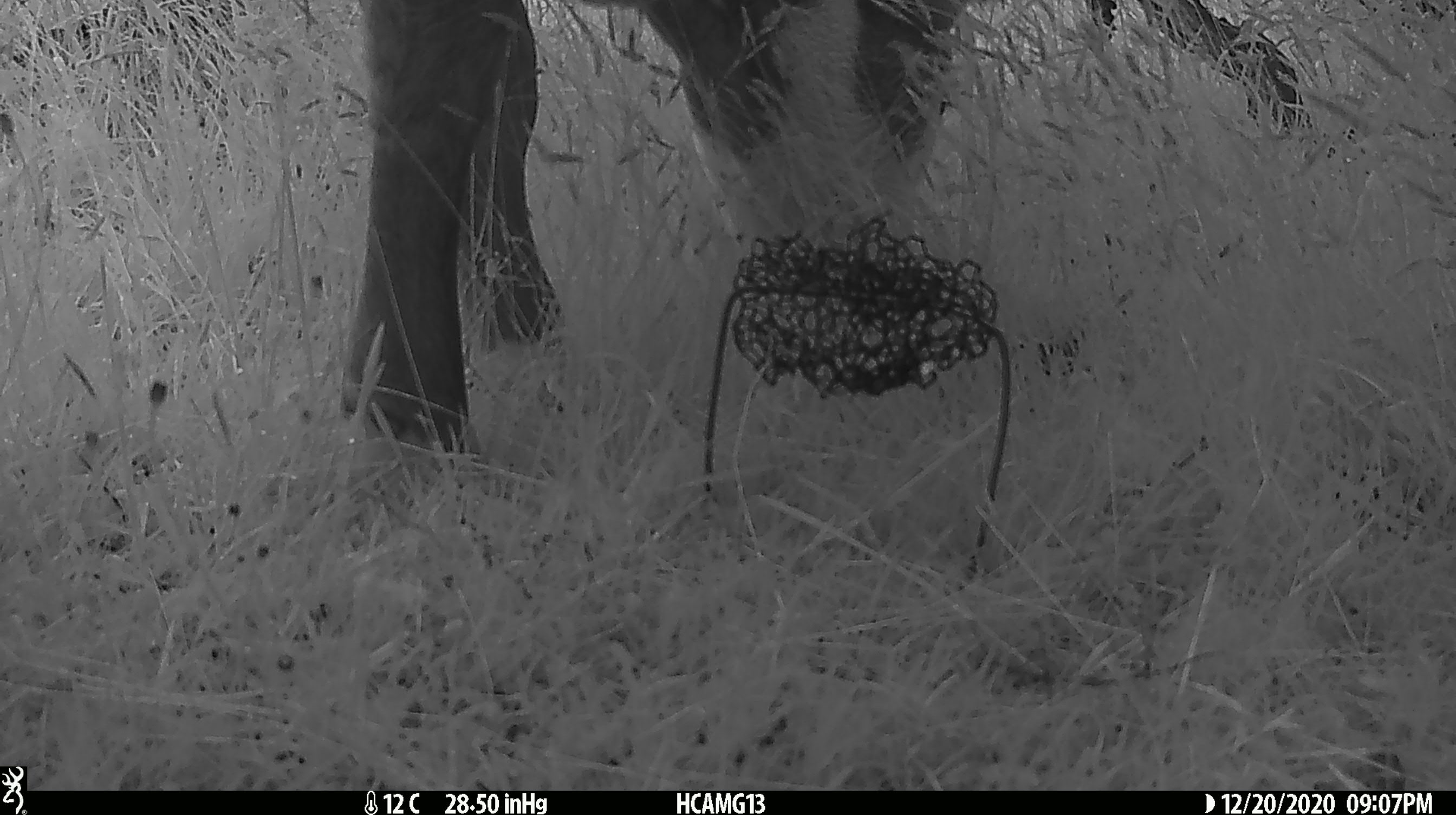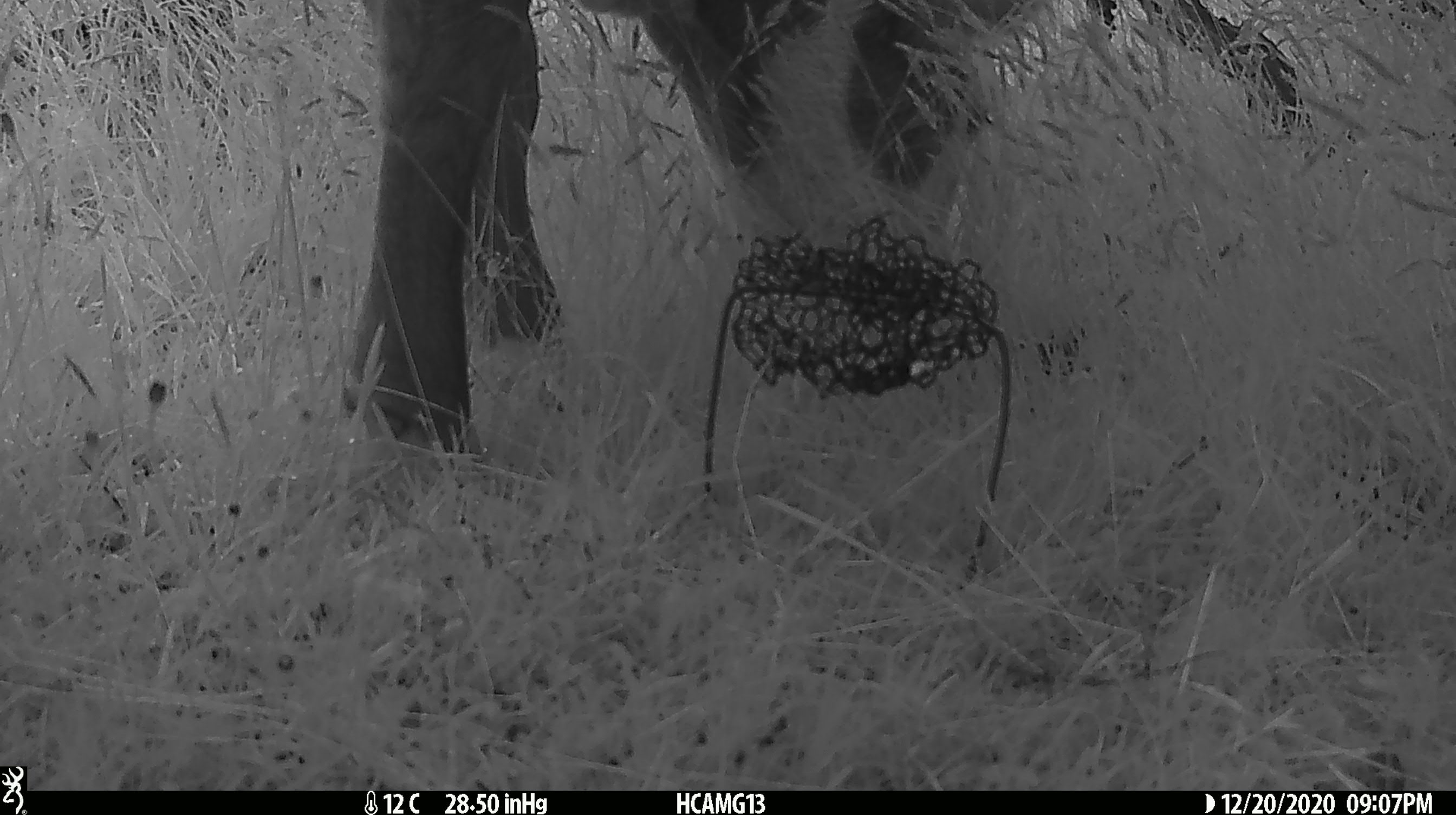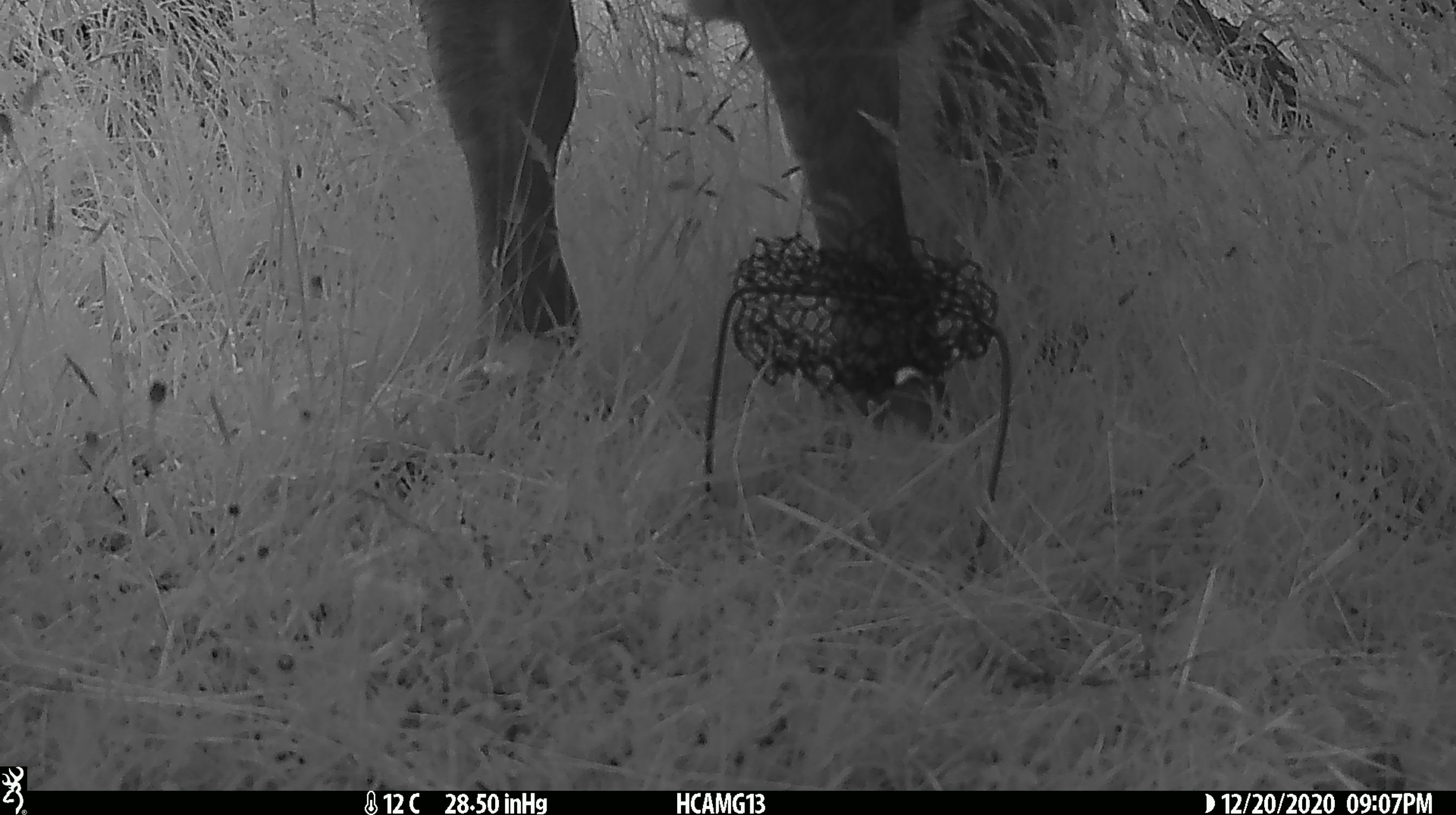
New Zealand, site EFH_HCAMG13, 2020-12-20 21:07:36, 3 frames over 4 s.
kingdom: Animalia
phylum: Chordata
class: Mammalia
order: Artiodactyla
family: Bovidae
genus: Bos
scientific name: Bos taurus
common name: domestic cow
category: cow